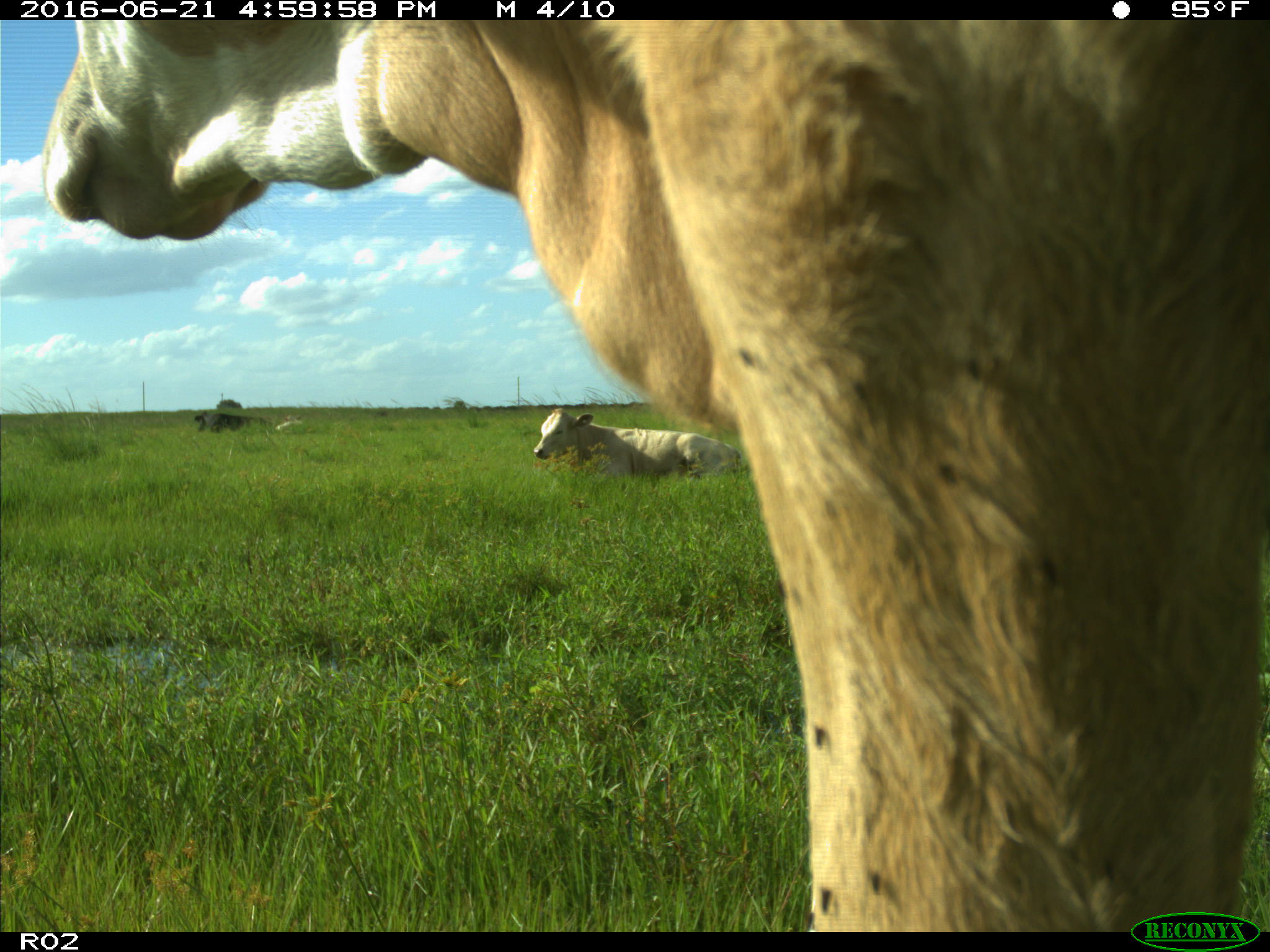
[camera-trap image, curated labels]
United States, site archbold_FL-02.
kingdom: Animalia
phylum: Chordata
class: Mammalia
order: Artiodactyla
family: Bovidae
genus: Bos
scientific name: Bos taurus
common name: domestic cow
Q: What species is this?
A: Bos taurus (domestic cow).